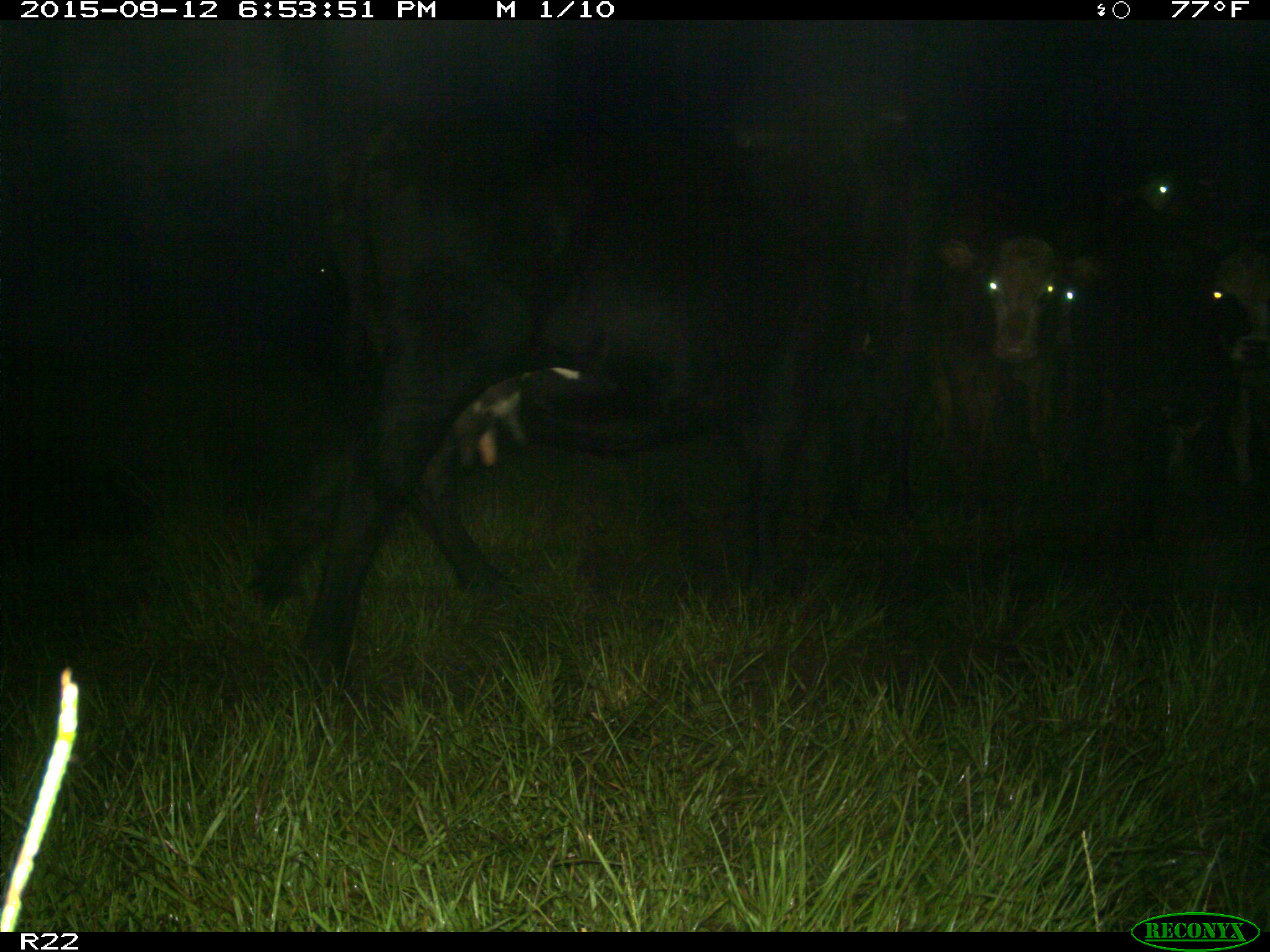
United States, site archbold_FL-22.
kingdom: Animalia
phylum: Chordata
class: Mammalia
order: Artiodactyla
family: Bovidae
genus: Bos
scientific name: Bos taurus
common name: domestic cow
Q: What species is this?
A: Bos taurus (domestic cow).